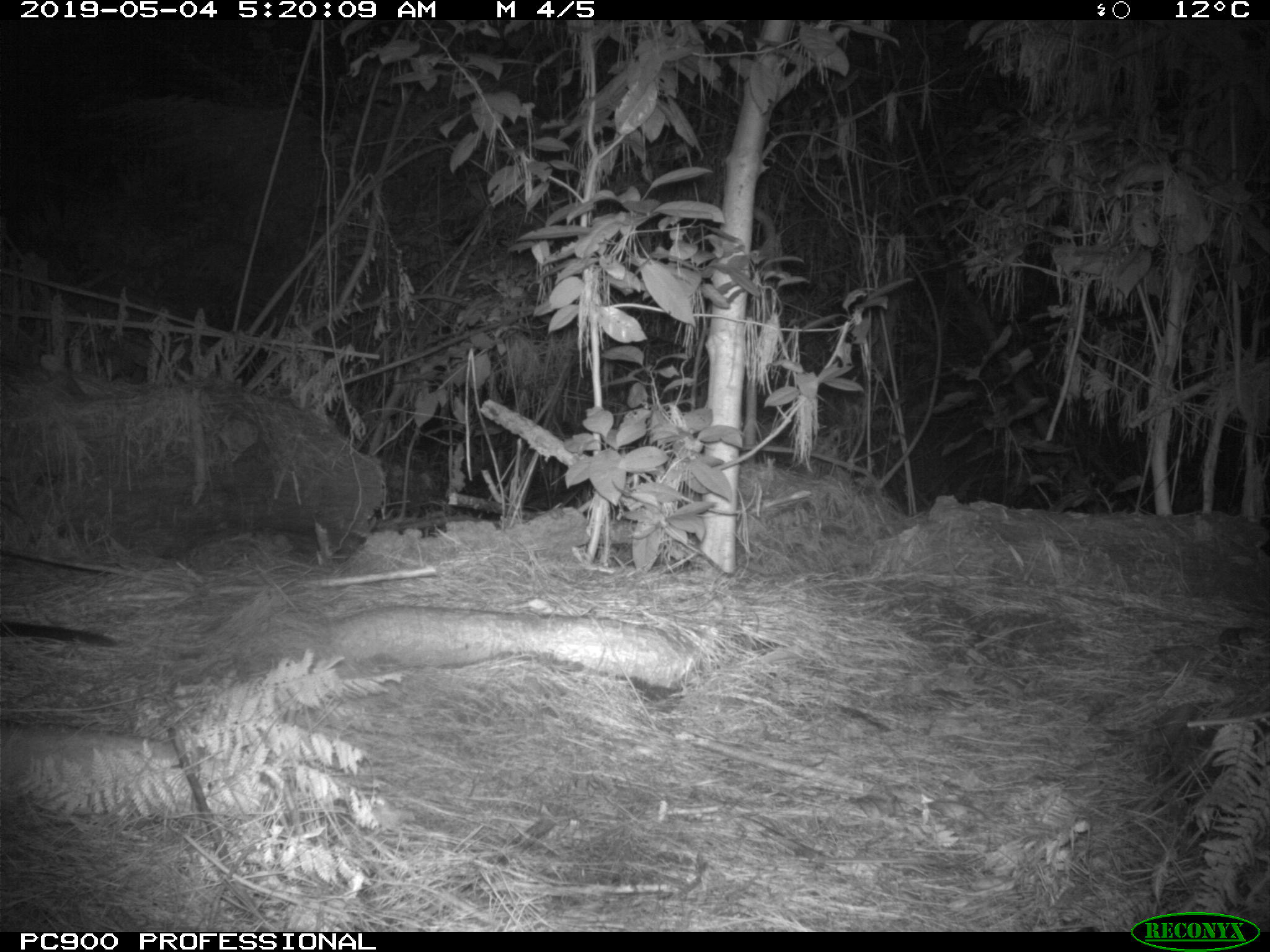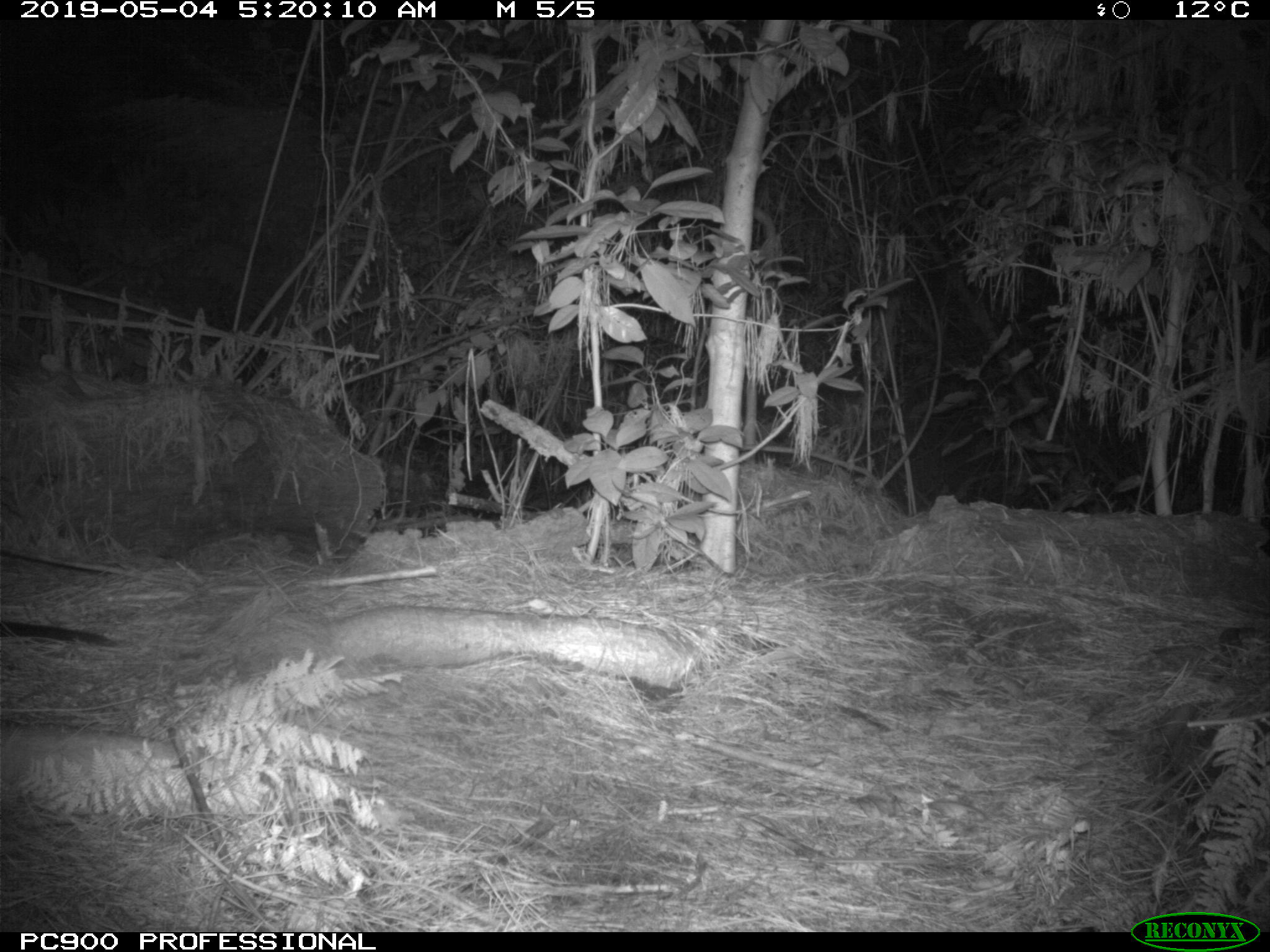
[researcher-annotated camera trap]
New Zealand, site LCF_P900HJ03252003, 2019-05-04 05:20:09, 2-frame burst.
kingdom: Animalia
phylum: Chordata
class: Mammalia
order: Diprotodontia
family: Macropodidae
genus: Notamacropus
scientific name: Notamacropus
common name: wallaby